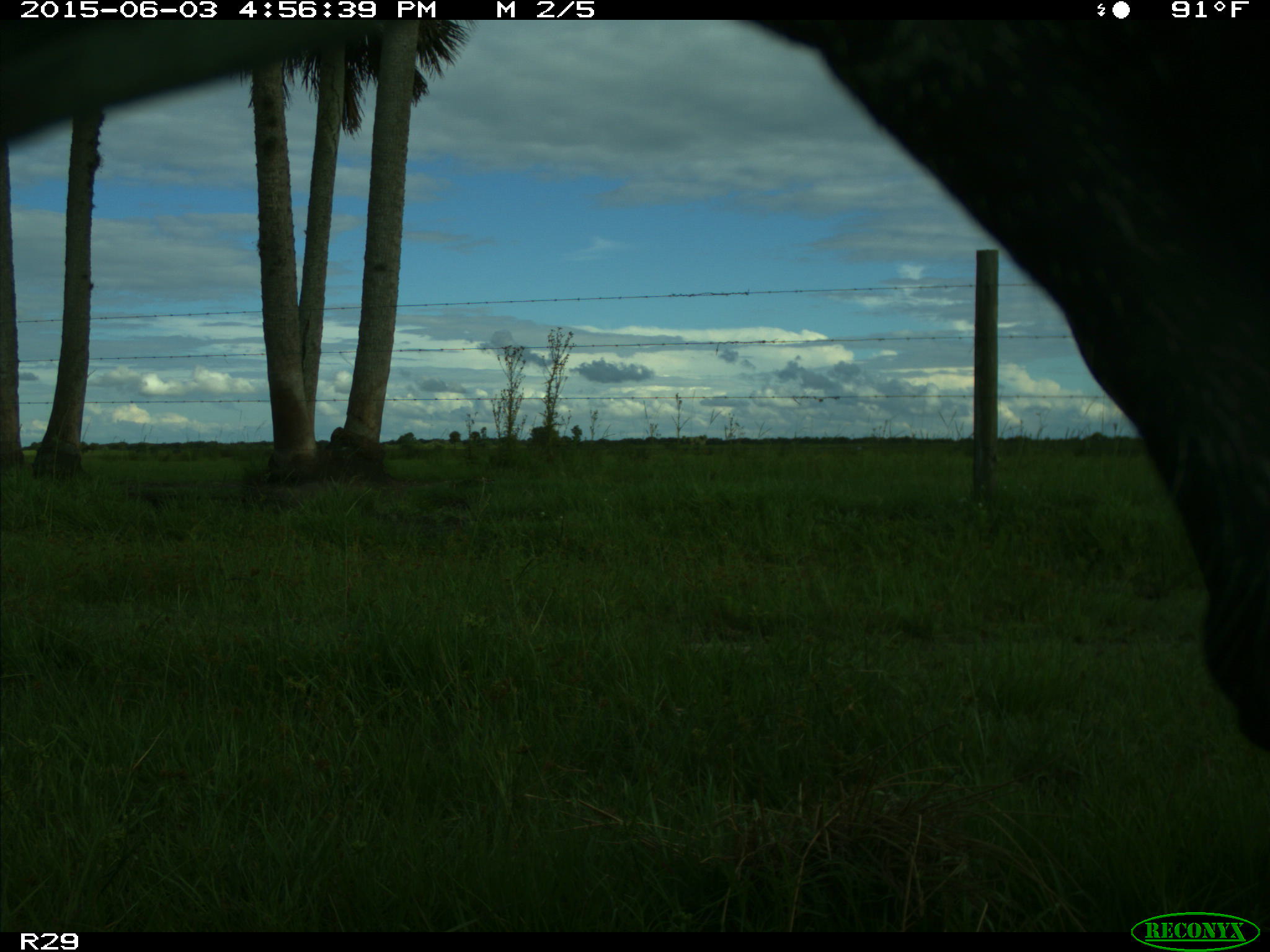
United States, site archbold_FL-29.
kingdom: Animalia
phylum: Chordata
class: Mammalia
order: Artiodactyla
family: Bovidae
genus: Bos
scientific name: Bos taurus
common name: domestic cow